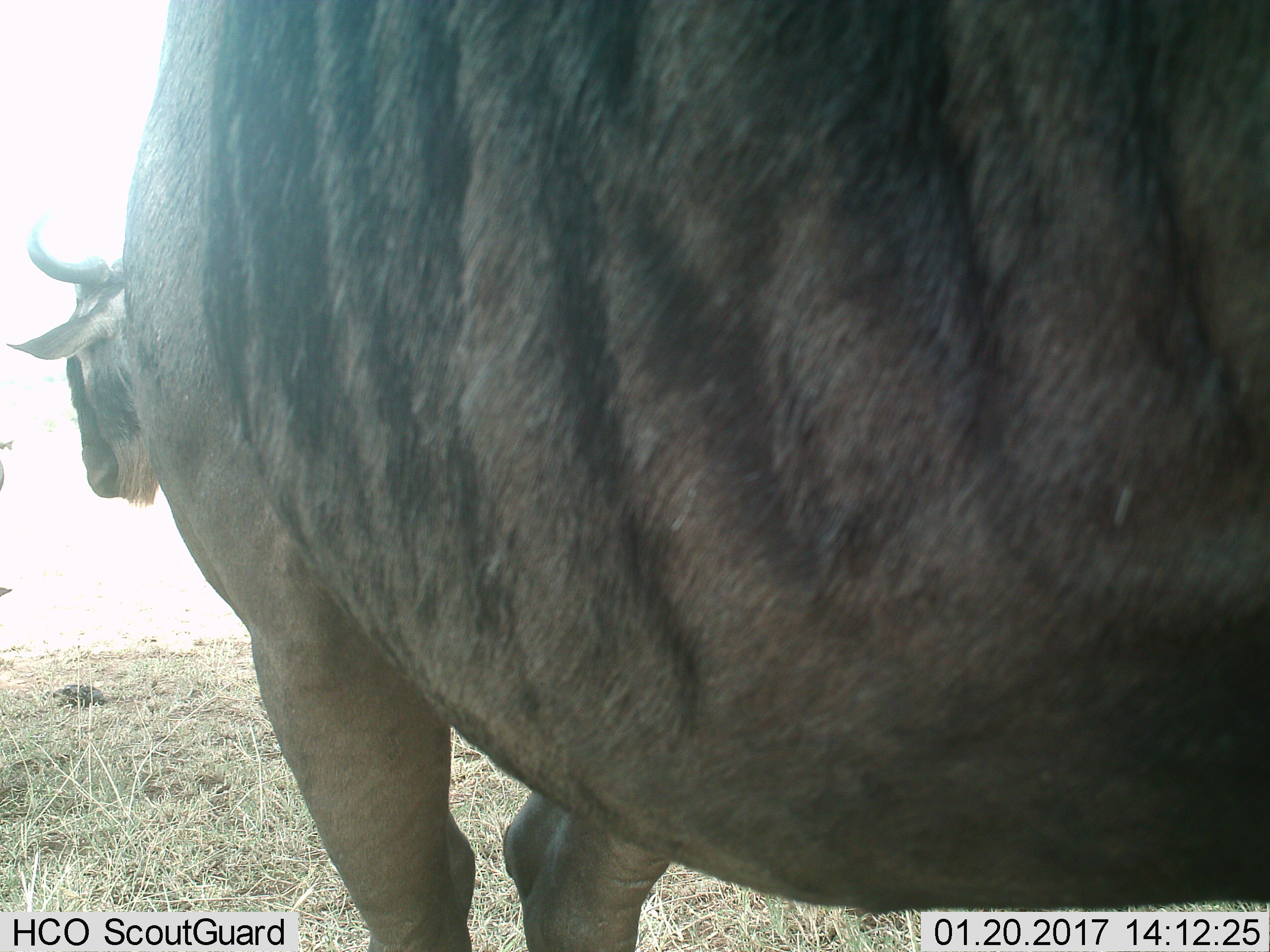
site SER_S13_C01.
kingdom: Animalia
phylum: Chordata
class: Mammalia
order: Artiodactyla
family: Bovidae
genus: Connochaetes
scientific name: Connochaetes taurinus taurinus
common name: blue wildebeest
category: wildebeestblue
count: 1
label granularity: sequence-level